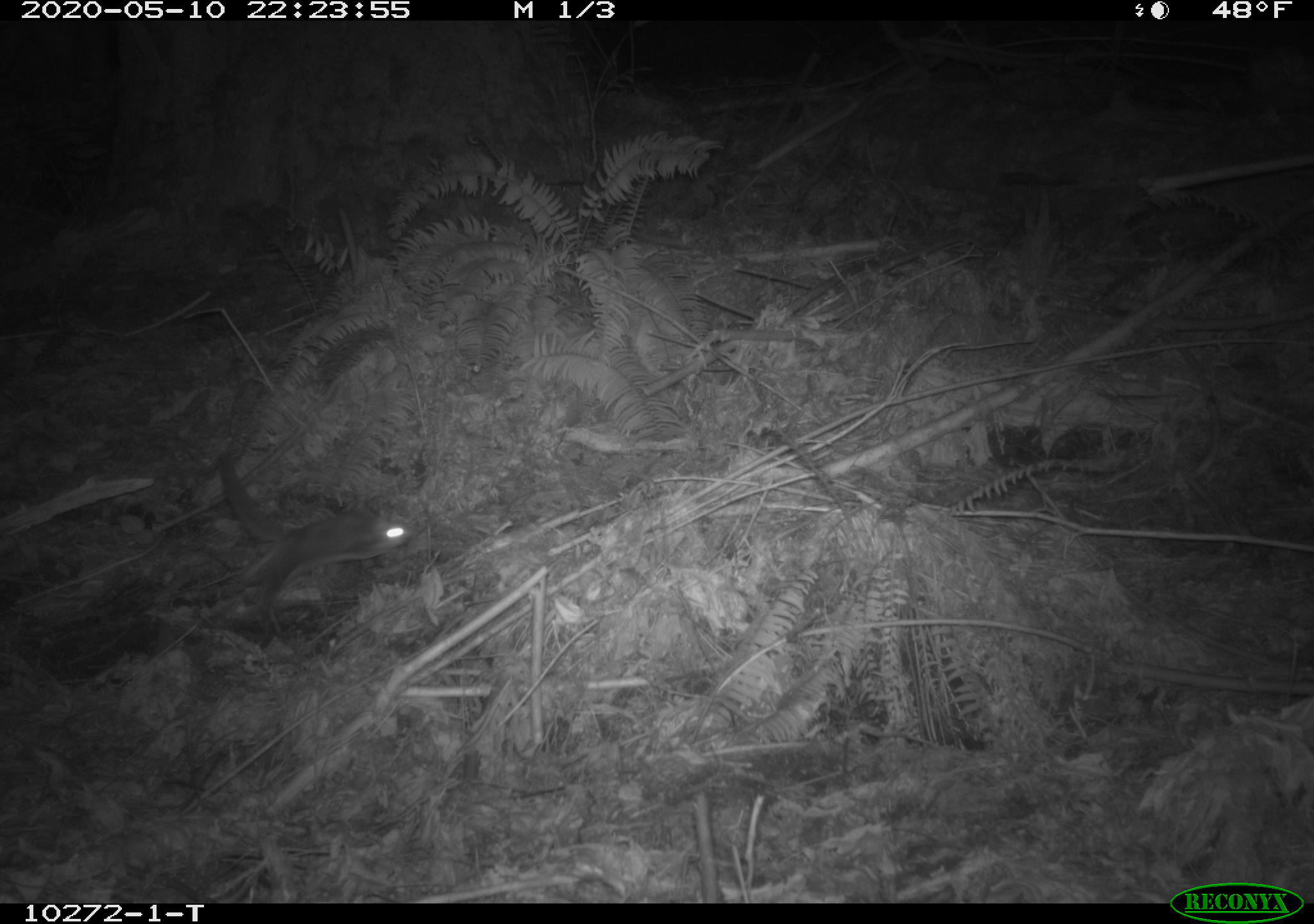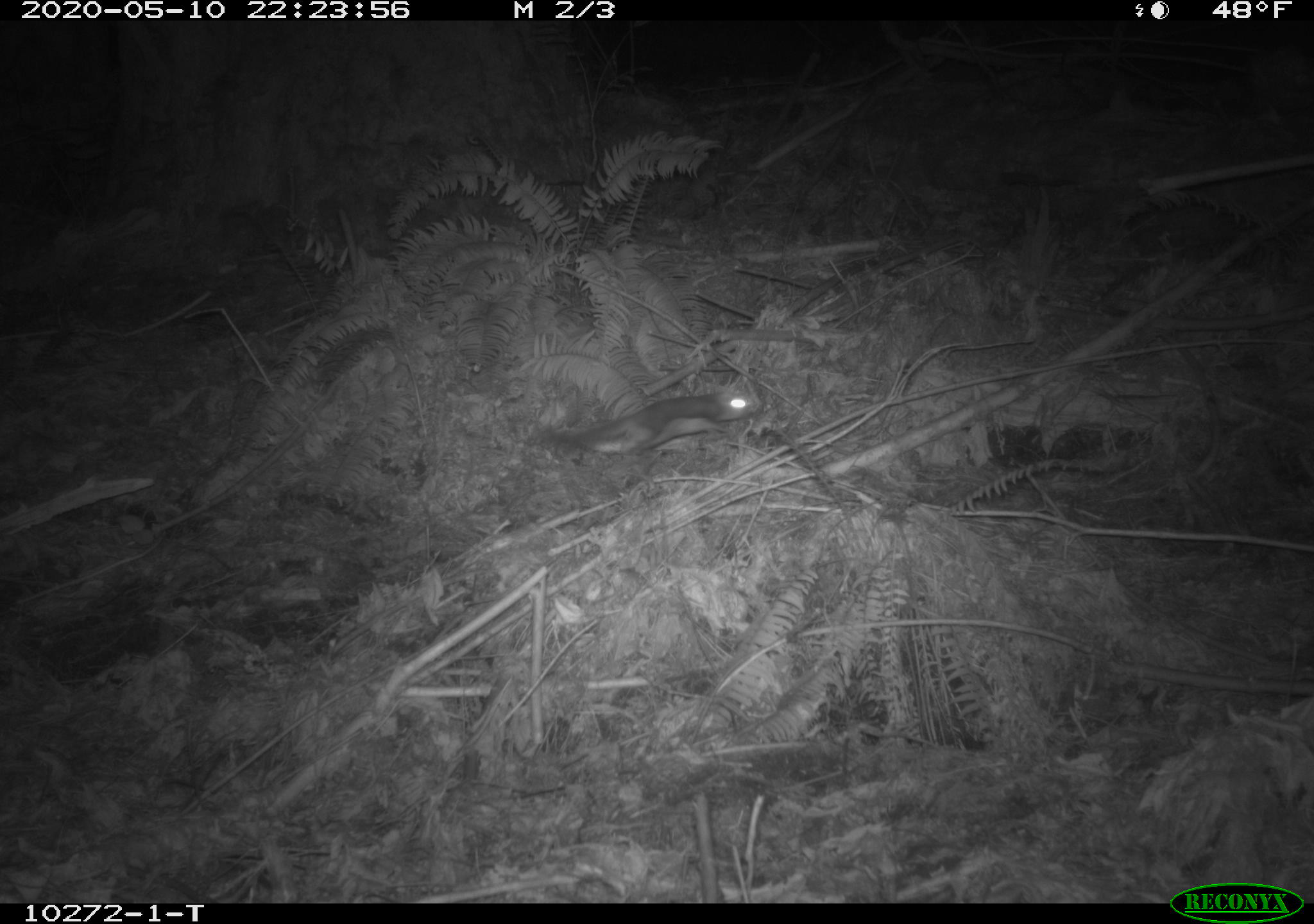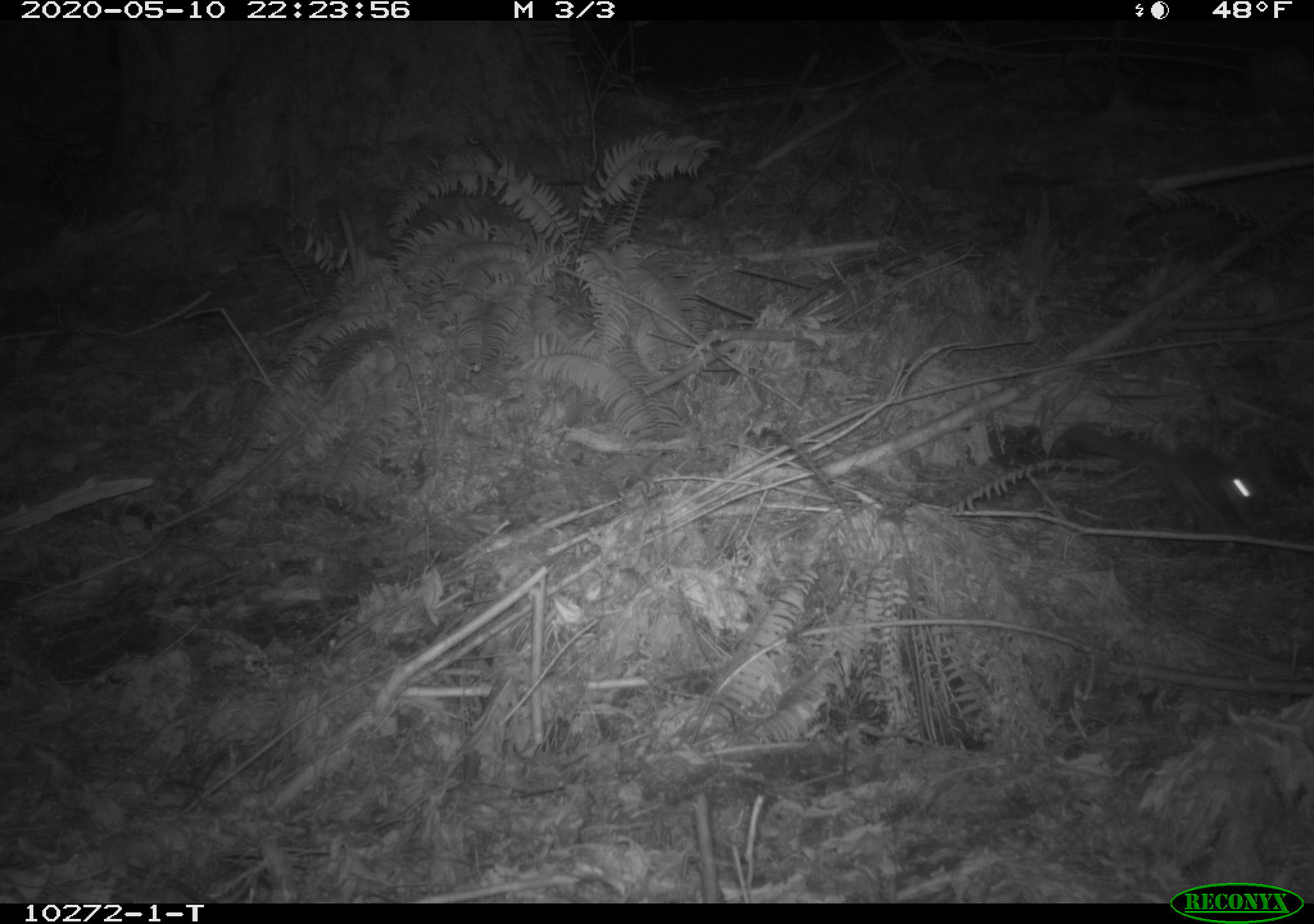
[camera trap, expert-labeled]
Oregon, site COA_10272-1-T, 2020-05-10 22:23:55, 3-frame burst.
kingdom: Animalia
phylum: Chordata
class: Mammalia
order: Rodentia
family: Sciuridae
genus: Glaucomys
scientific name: Glaucomys oregonensis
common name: humboldt's flying squirrel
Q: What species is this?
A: Humboldt's flying squirrel (Glaucomys oregonensis).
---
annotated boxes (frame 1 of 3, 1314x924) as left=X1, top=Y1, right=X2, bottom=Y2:
humboldt's flying squirrel: left=201, top=447, right=421, bottom=619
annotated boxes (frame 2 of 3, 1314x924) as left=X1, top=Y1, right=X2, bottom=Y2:
humboldt's flying squirrel: left=550, top=372, right=764, bottom=482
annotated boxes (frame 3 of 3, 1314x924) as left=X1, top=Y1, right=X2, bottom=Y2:
humboldt's flying squirrel: left=1050, top=416, right=1282, bottom=541